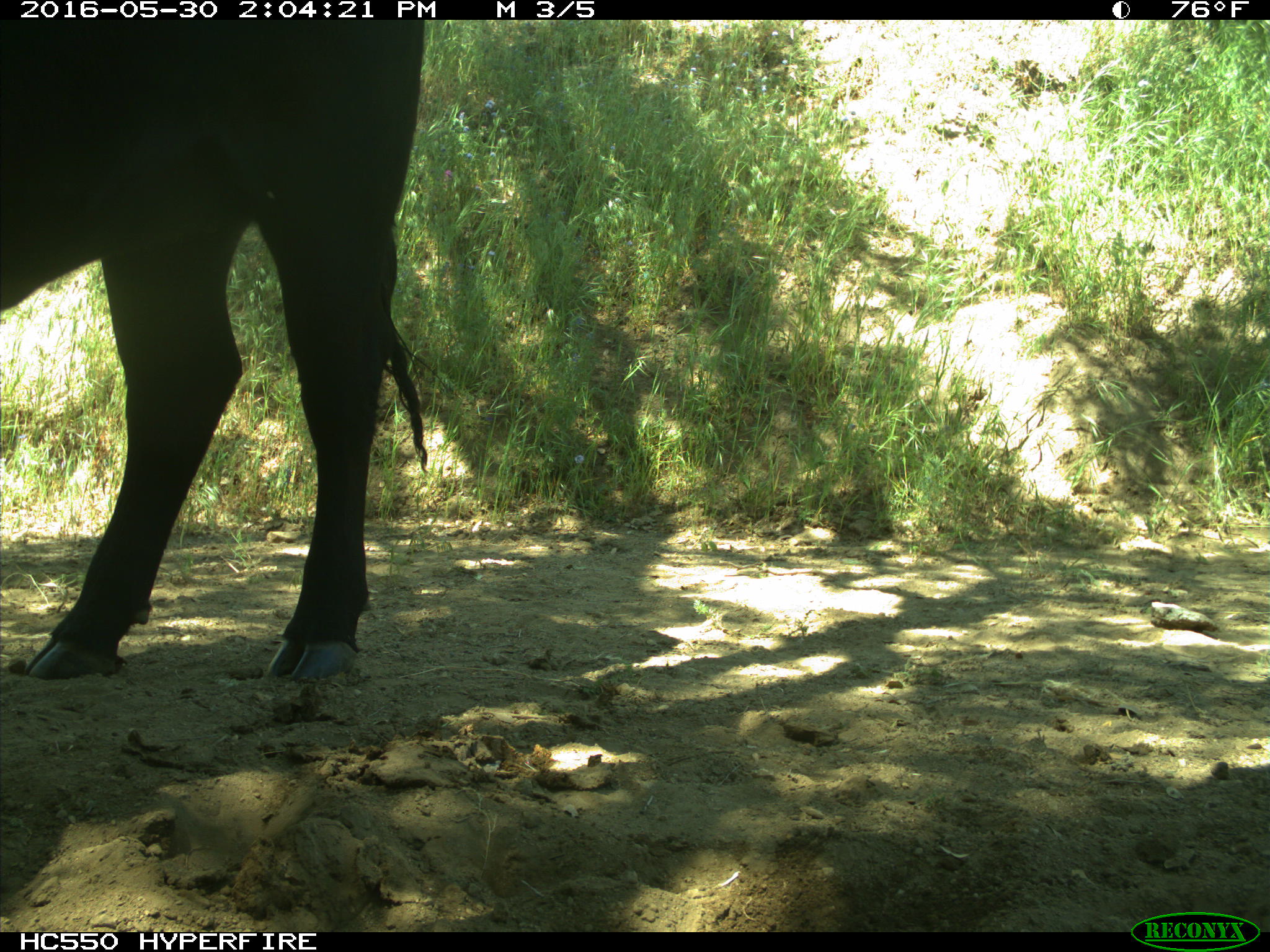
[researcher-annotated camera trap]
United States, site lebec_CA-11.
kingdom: Animalia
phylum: Chordata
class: Mammalia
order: Artiodactyla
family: Bovidae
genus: Bos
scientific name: Bos taurus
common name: domestic cow